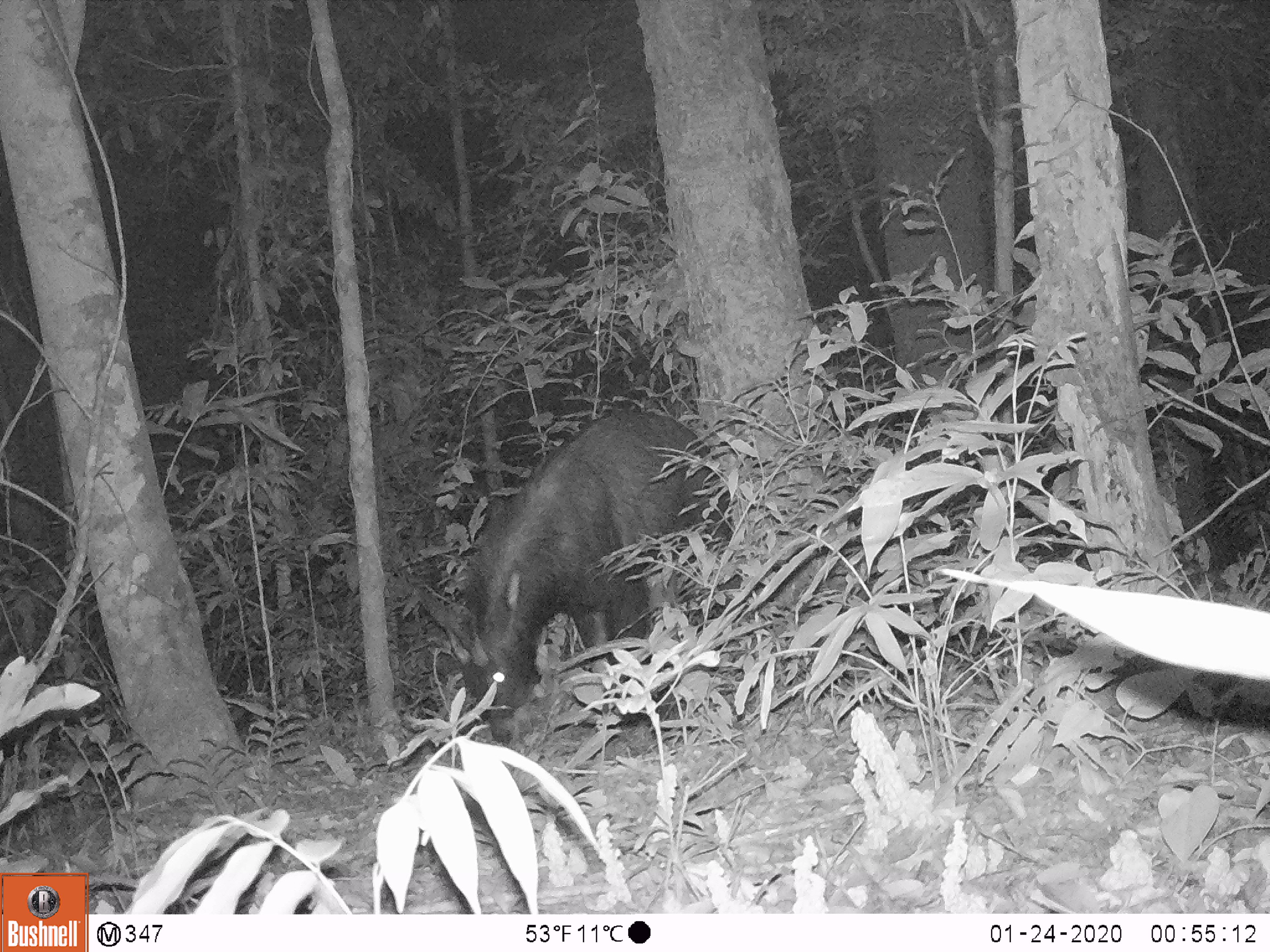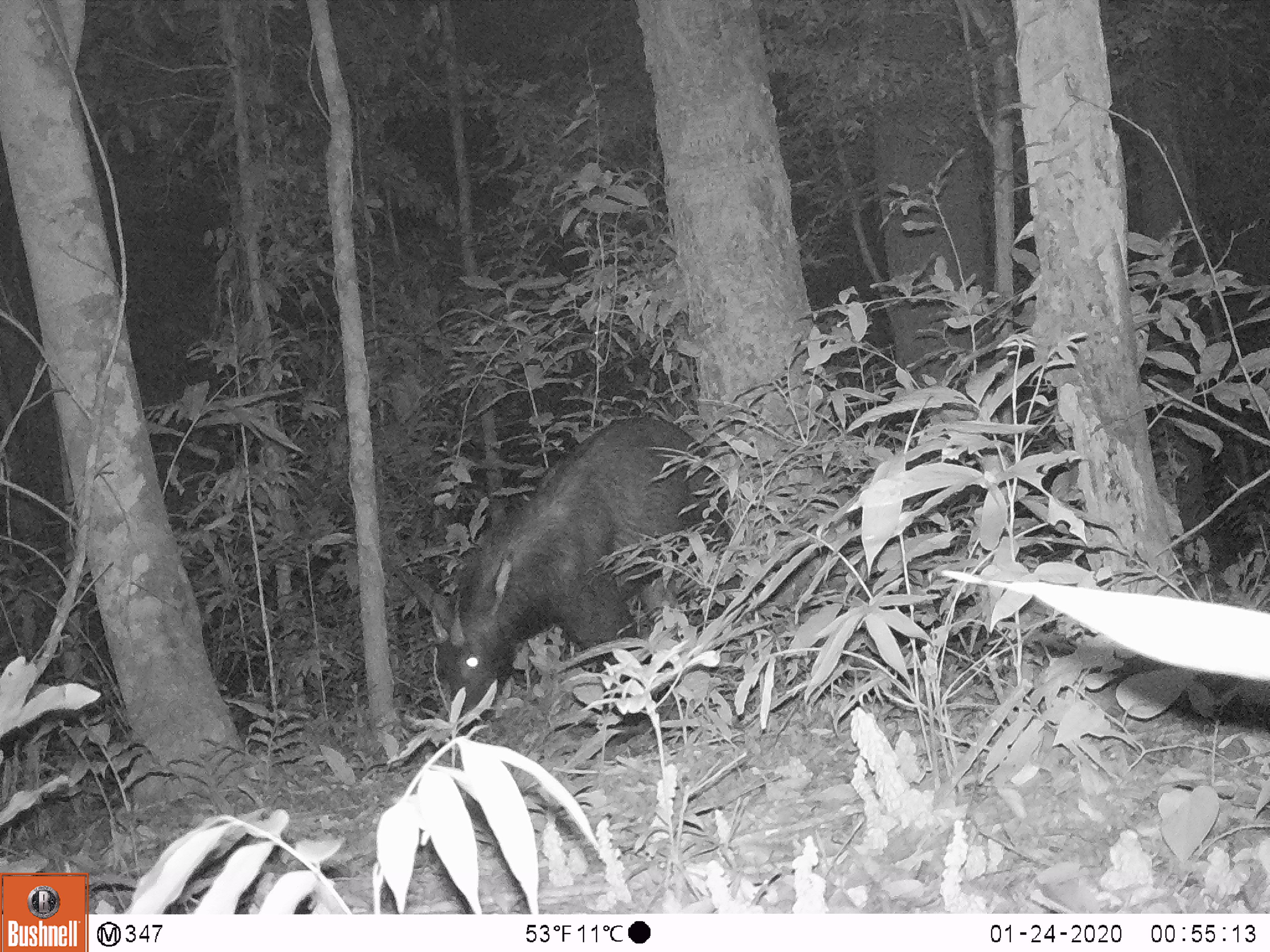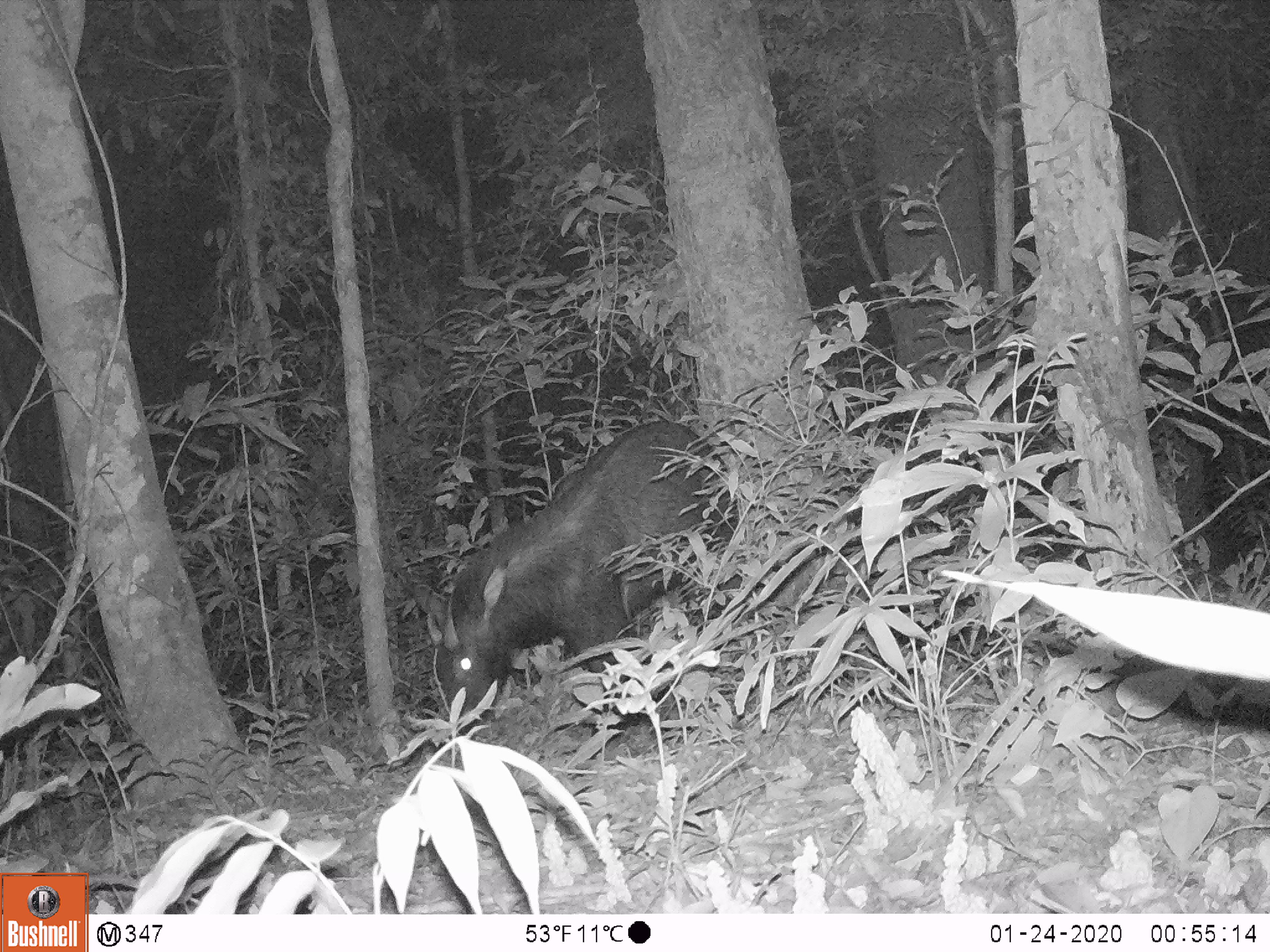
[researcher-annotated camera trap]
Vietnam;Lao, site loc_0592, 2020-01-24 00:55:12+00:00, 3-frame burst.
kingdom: Animalia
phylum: Chordata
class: Mammalia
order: Artiodactyla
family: Bovidae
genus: Capricornis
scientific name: Capricornis sumatraensis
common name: chinese serow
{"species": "chinese serow (Capricornis sumatraensis)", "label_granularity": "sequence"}